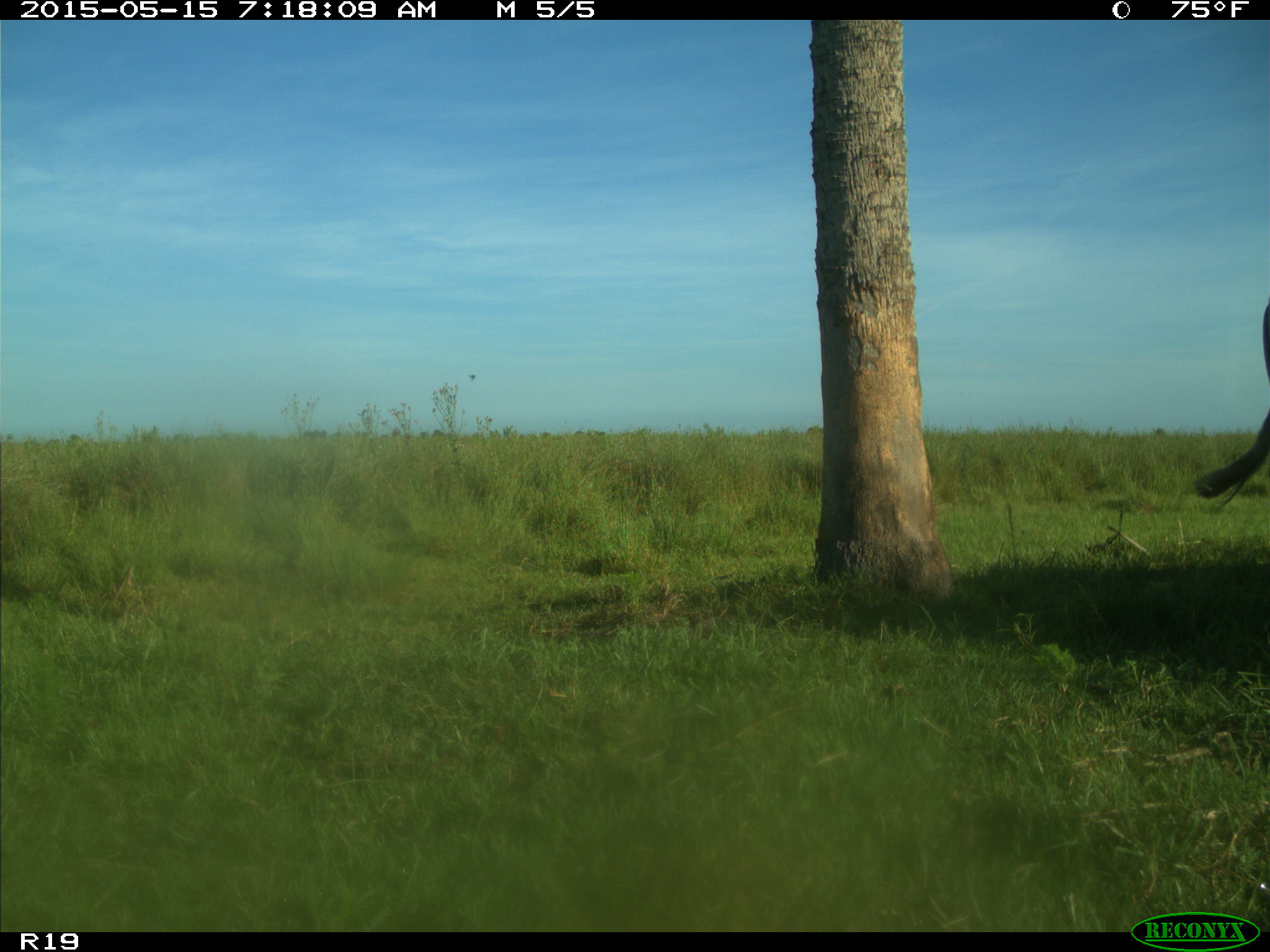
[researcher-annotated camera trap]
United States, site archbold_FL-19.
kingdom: Animalia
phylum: Chordata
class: Mammalia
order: Artiodactyla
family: Bovidae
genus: Bos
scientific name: Bos taurus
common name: domestic cow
Bos taurus (domestic cow).